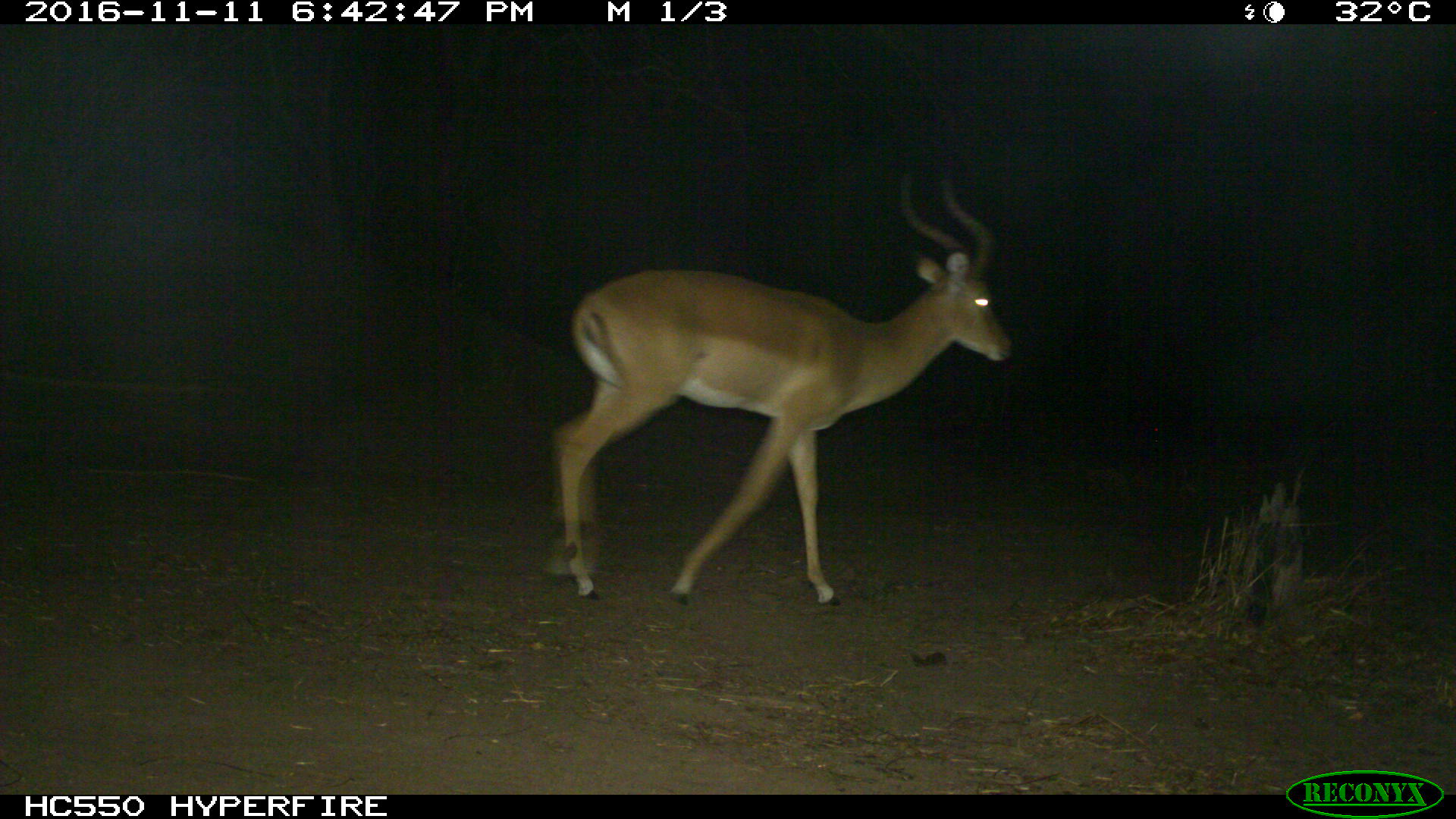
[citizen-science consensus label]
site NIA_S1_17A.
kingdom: Animalia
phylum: Chordata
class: Mammalia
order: Artiodactyla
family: Bovidae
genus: Aepyceros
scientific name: Aepyceros melampus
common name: impala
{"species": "impala (Aepyceros melampus)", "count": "1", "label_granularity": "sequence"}